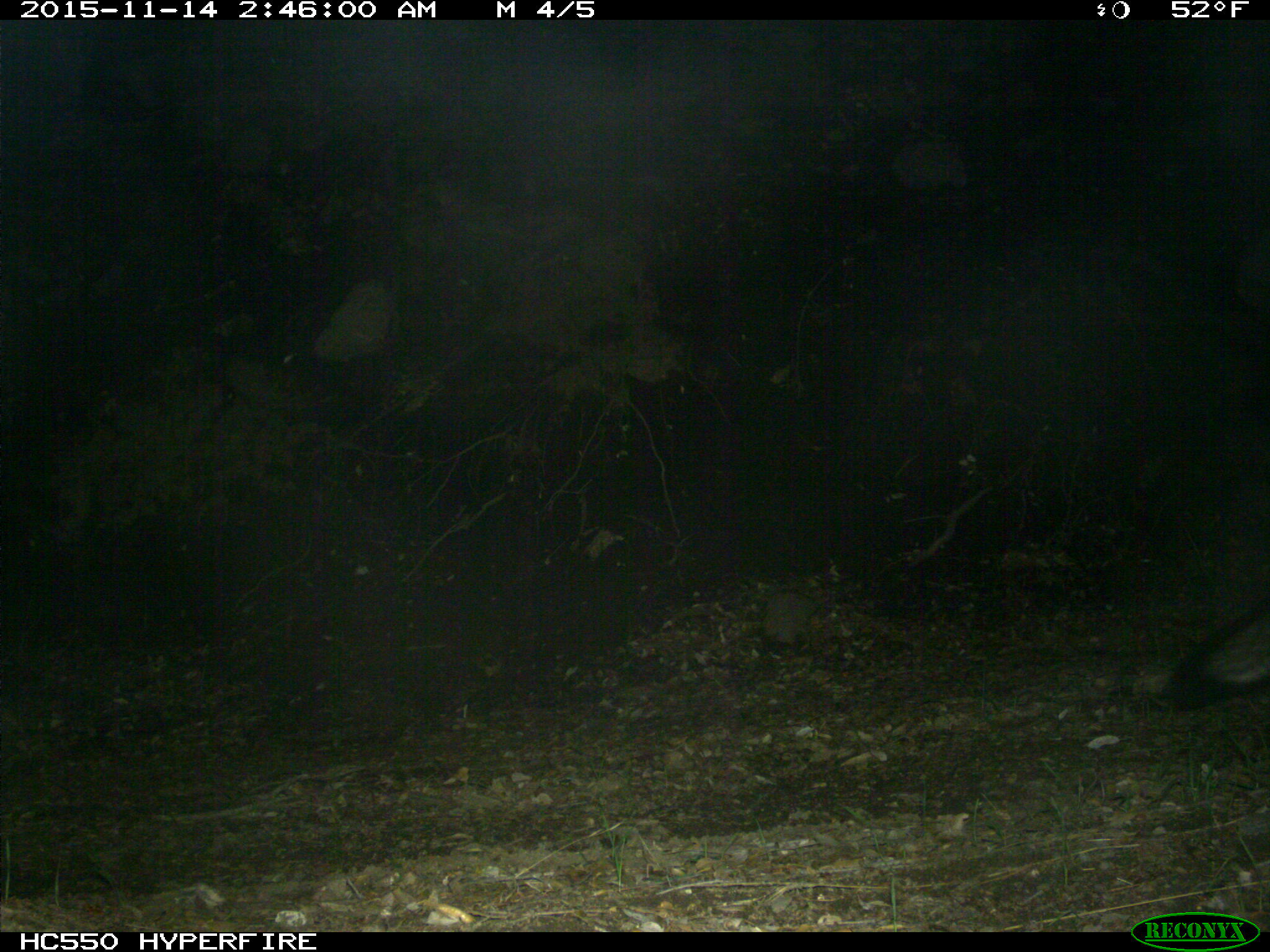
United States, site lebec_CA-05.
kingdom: Animalia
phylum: Chordata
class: Mammalia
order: Carnivora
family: Canidae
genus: Urocyon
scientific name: Urocyon cinereoargenteus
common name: gray fox